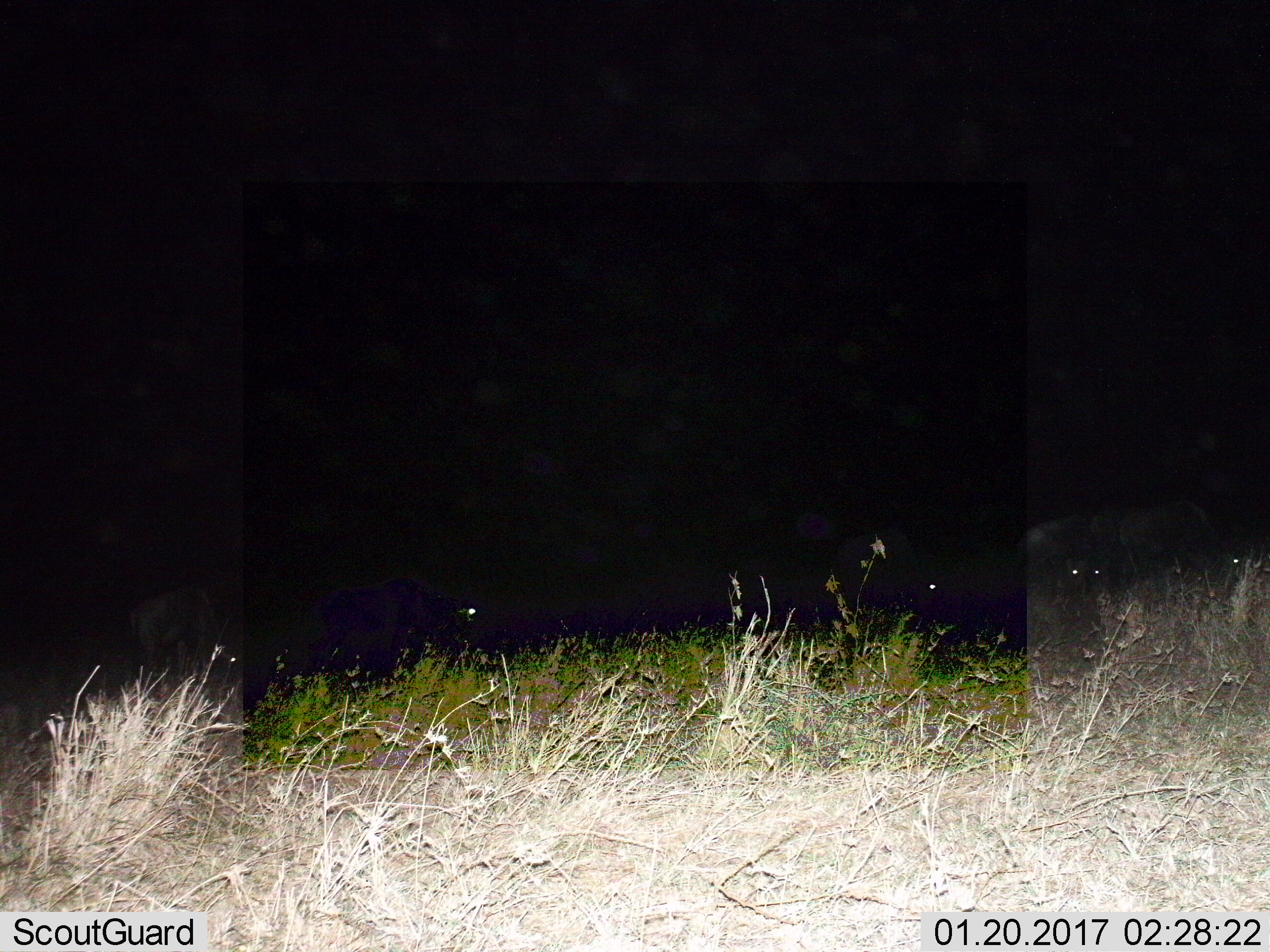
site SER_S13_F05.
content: unidentified animal